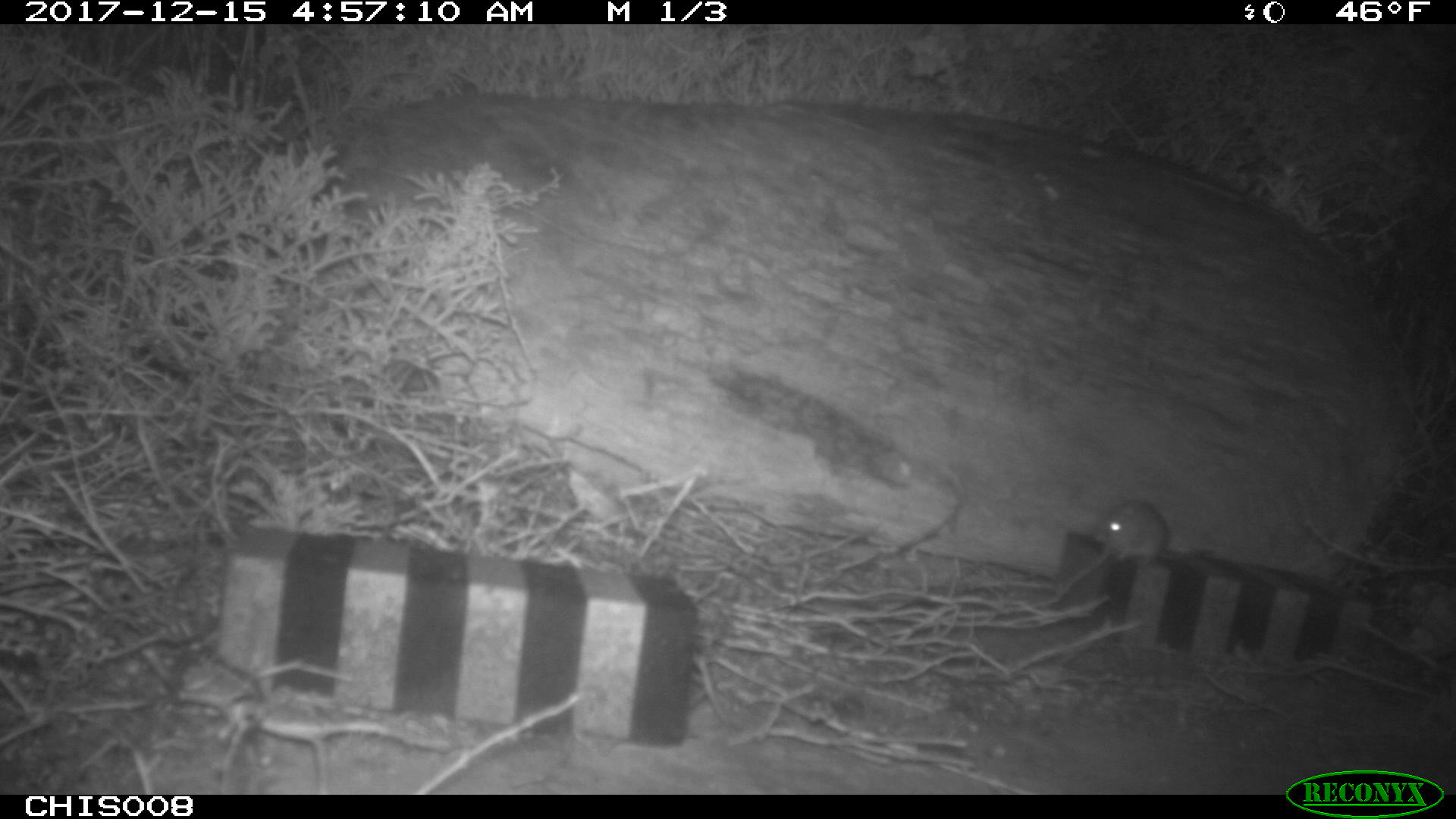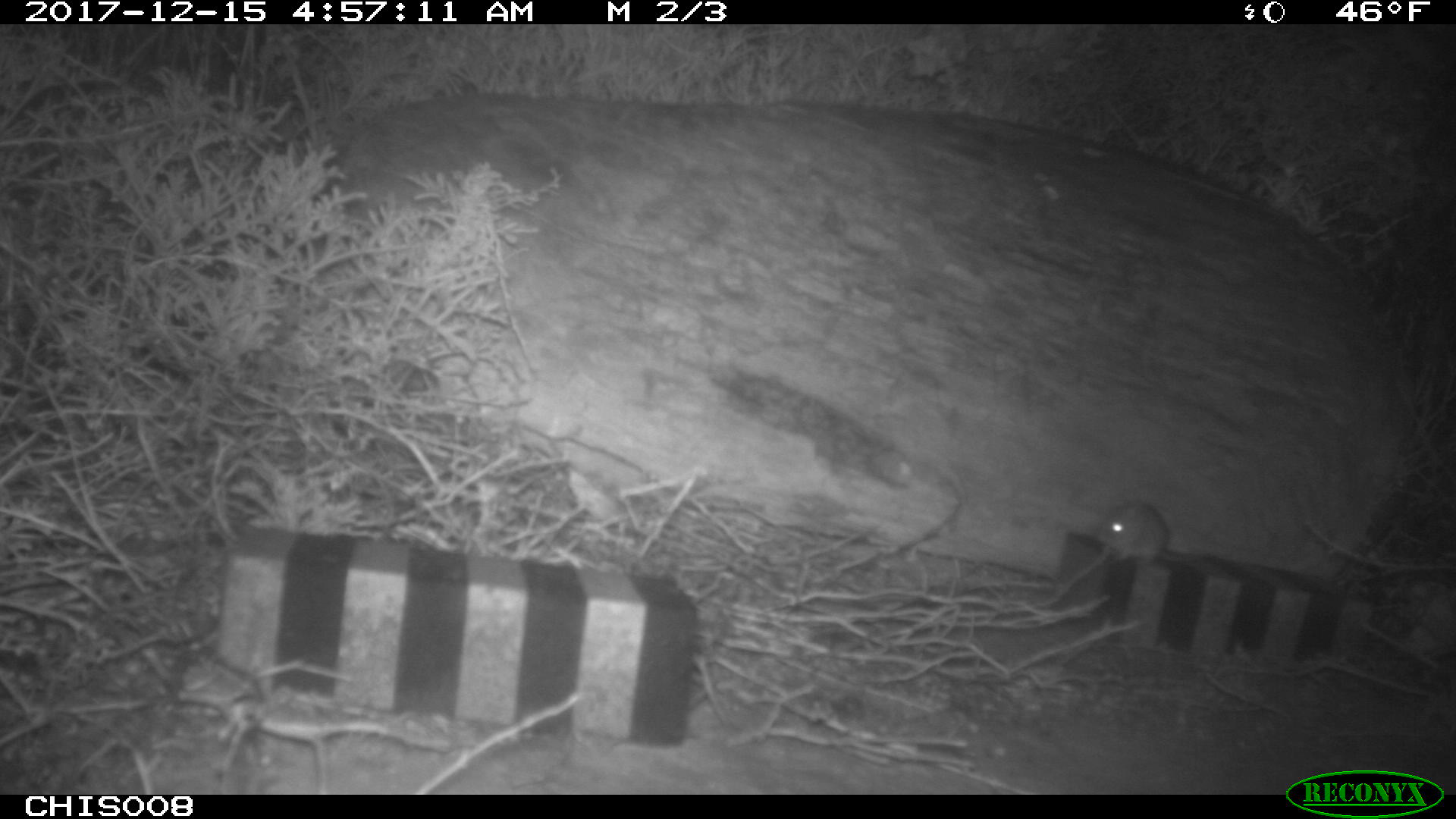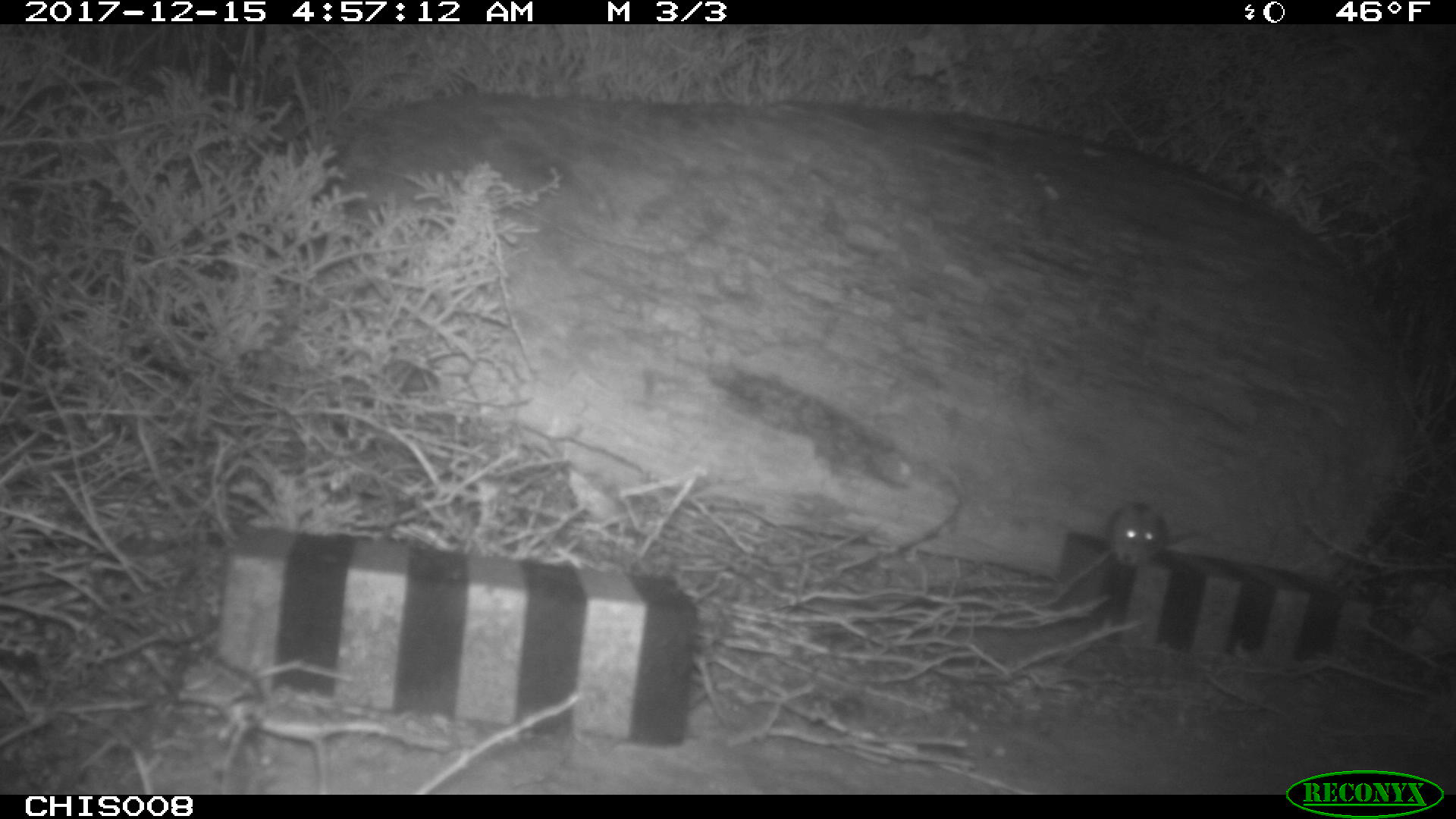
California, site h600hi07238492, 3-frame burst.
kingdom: Animalia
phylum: Chordata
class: Mammalia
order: Rodentia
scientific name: Rodentia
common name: rodent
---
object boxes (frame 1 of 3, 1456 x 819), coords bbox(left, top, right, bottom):
rodent: bbox(1093, 498, 1216, 565)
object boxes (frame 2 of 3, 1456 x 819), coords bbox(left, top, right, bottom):
rodent: bbox(1095, 502, 1208, 564)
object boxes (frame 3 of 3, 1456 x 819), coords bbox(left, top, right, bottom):
rodent: bbox(1106, 501, 1212, 563)